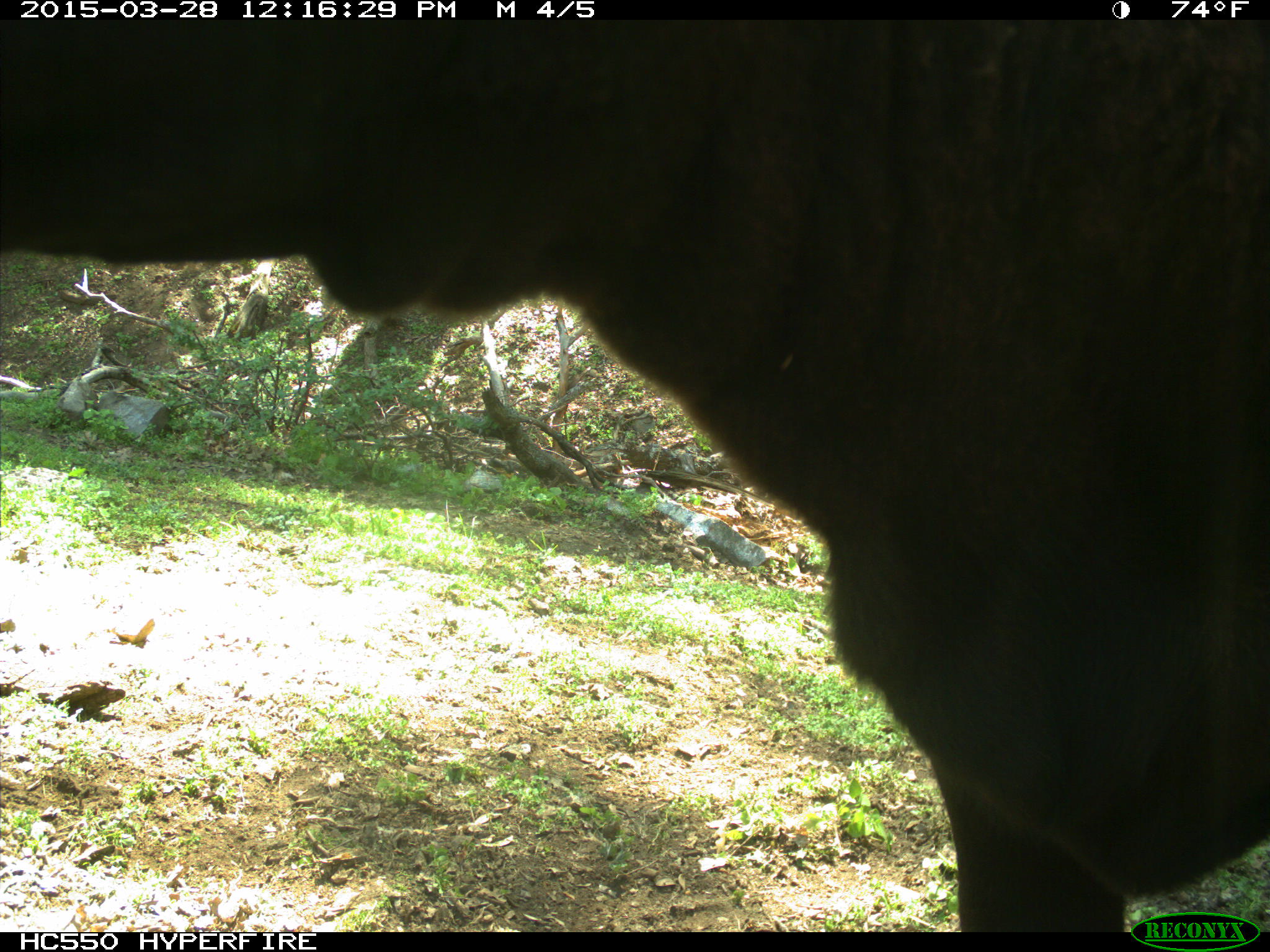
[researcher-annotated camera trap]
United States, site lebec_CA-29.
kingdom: Animalia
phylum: Chordata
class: Mammalia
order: Artiodactyla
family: Bovidae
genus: Bos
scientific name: Bos taurus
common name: domestic cow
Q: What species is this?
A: Bos taurus (domestic cow).